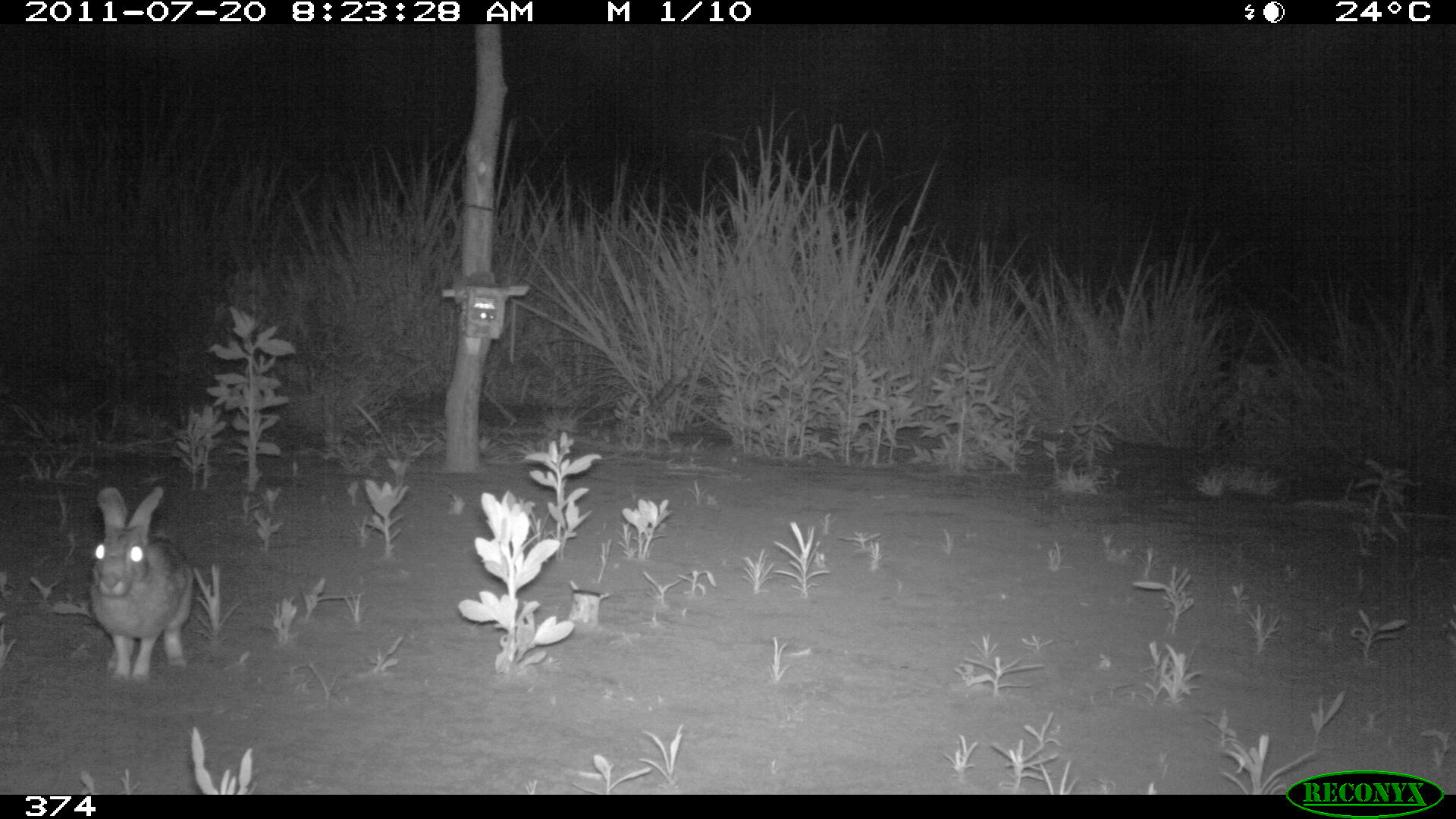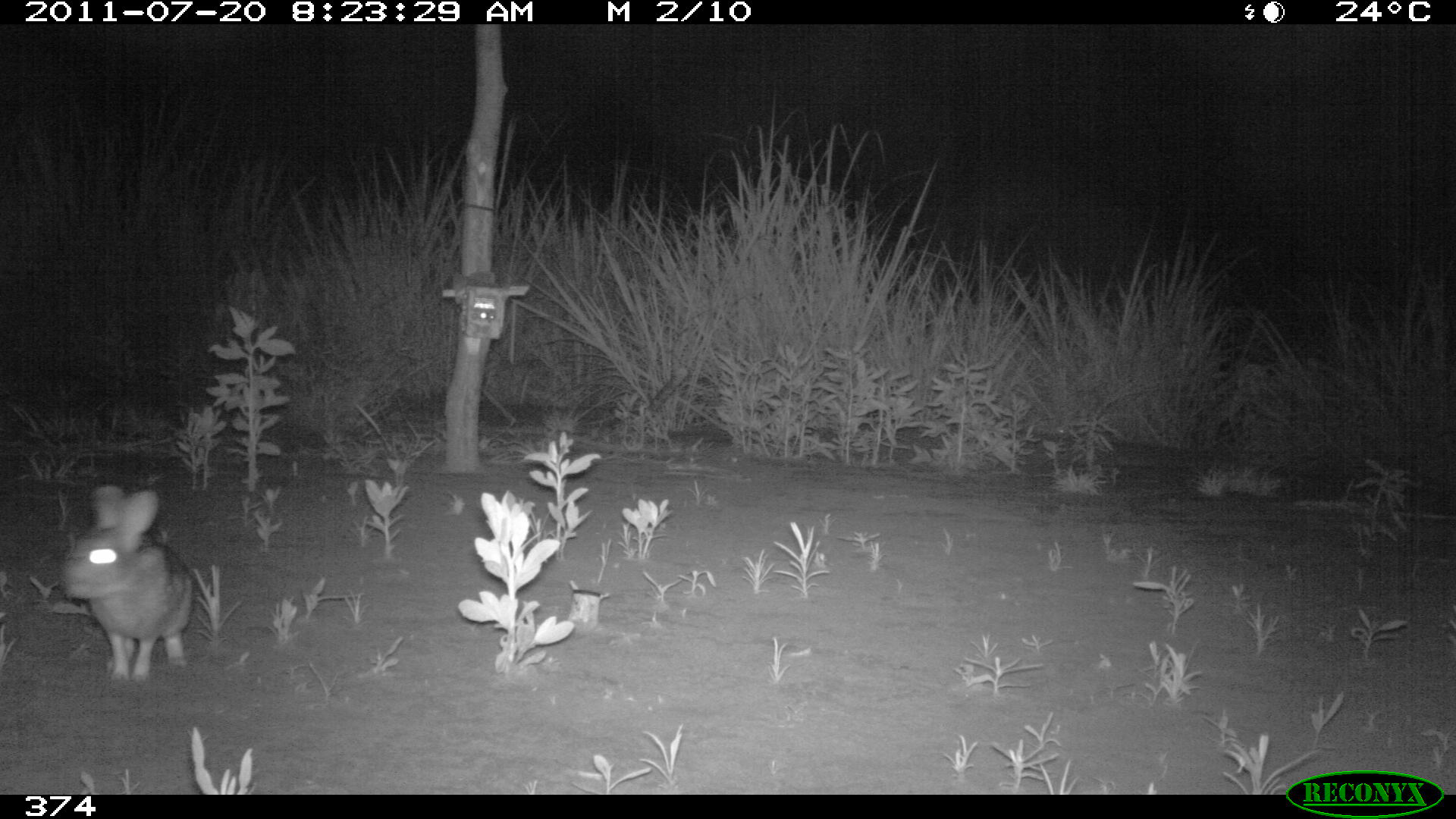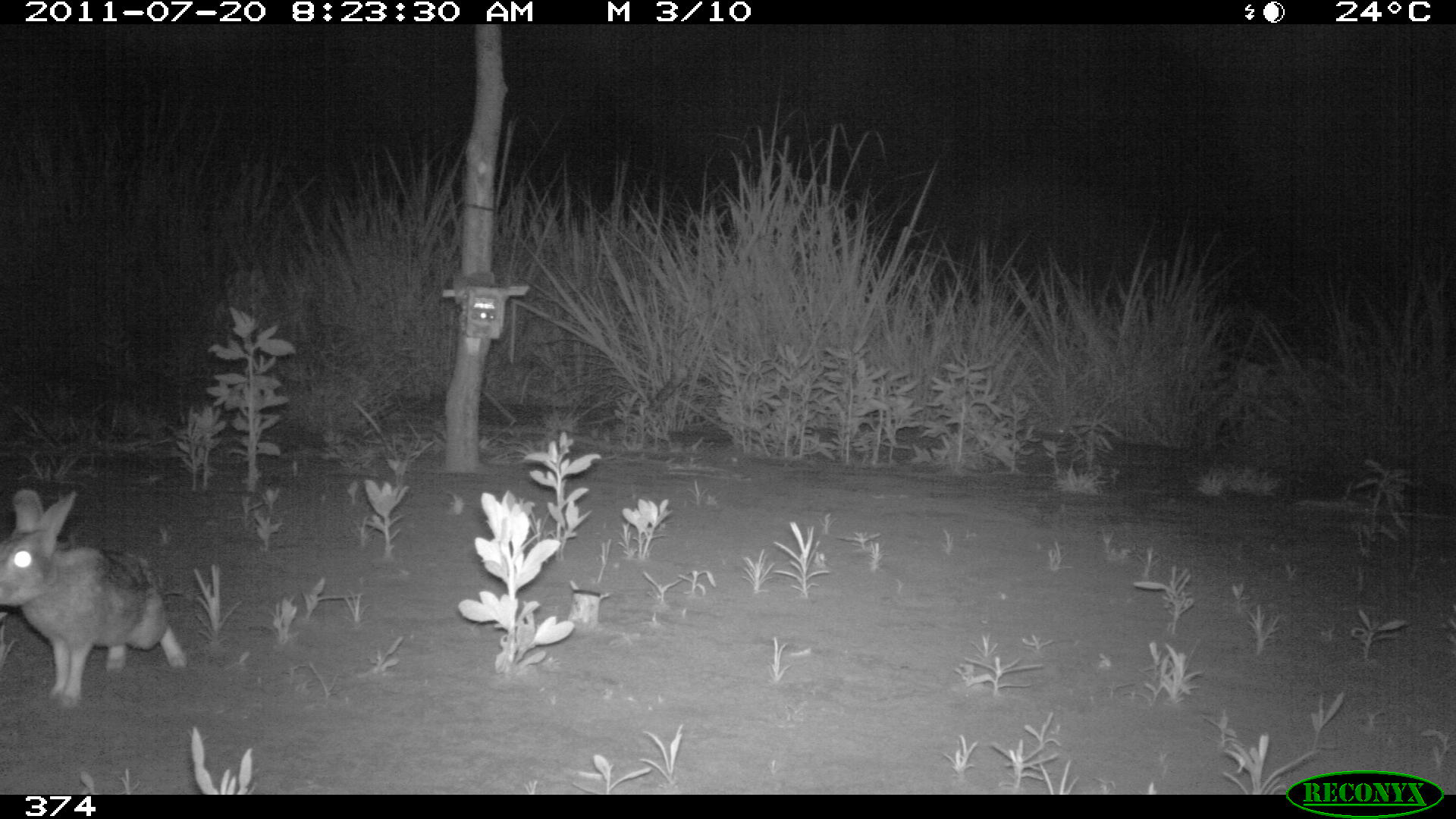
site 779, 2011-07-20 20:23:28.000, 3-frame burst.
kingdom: Animalia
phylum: Chordata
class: Mammalia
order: Lagomorpha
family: Leporidae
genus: Sylvilagus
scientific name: Sylvilagus brasiliensis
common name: tapeti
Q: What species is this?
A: Sylvilagus brasiliensis (tapeti).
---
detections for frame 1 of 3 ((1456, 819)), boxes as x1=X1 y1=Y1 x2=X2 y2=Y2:
sylvilagus brasiliensis: x1=90 y1=486 x2=194 y2=676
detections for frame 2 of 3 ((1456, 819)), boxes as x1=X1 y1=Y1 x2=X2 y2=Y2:
sylvilagus brasiliensis: x1=61 y1=485 x2=194 y2=677